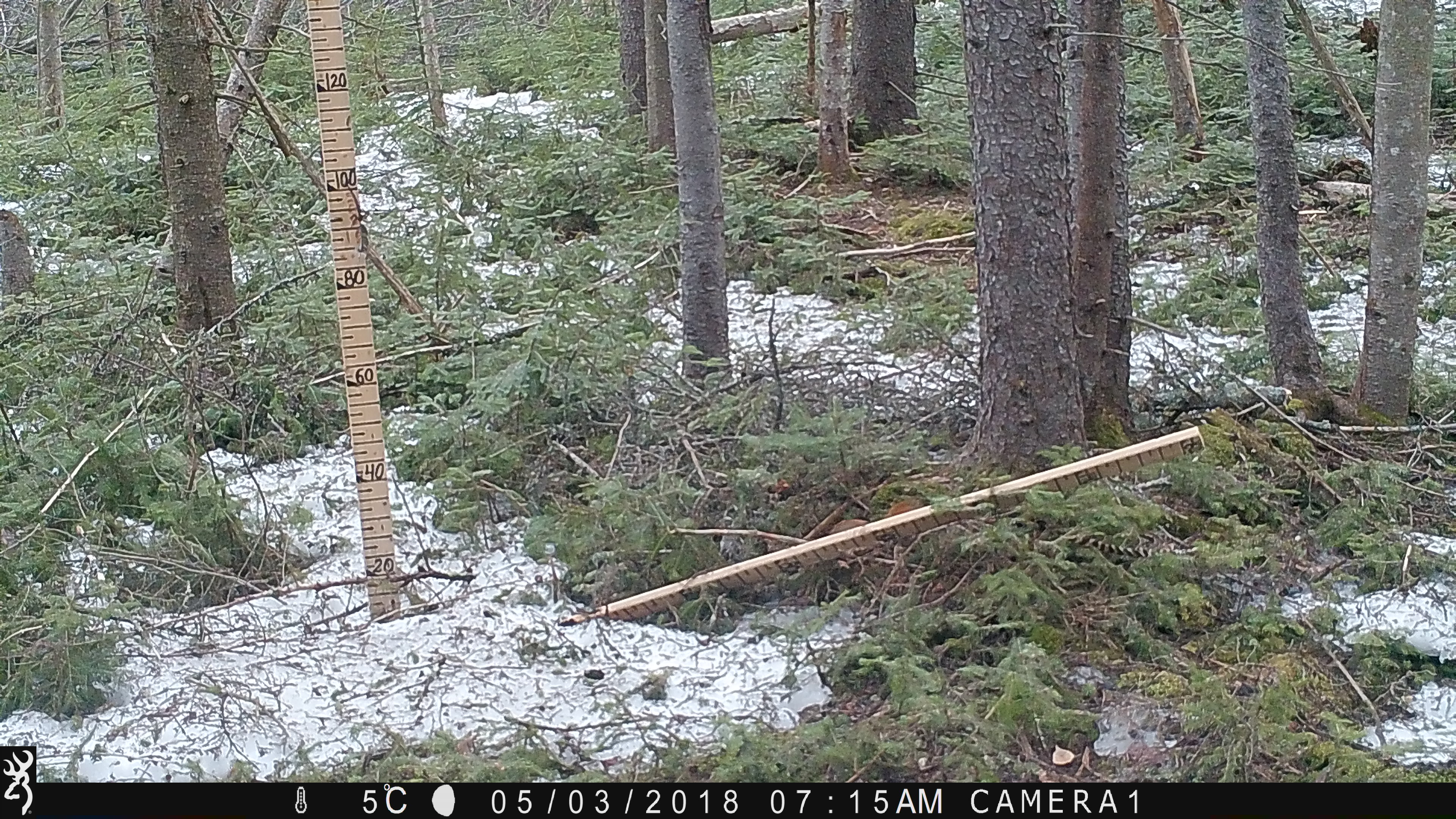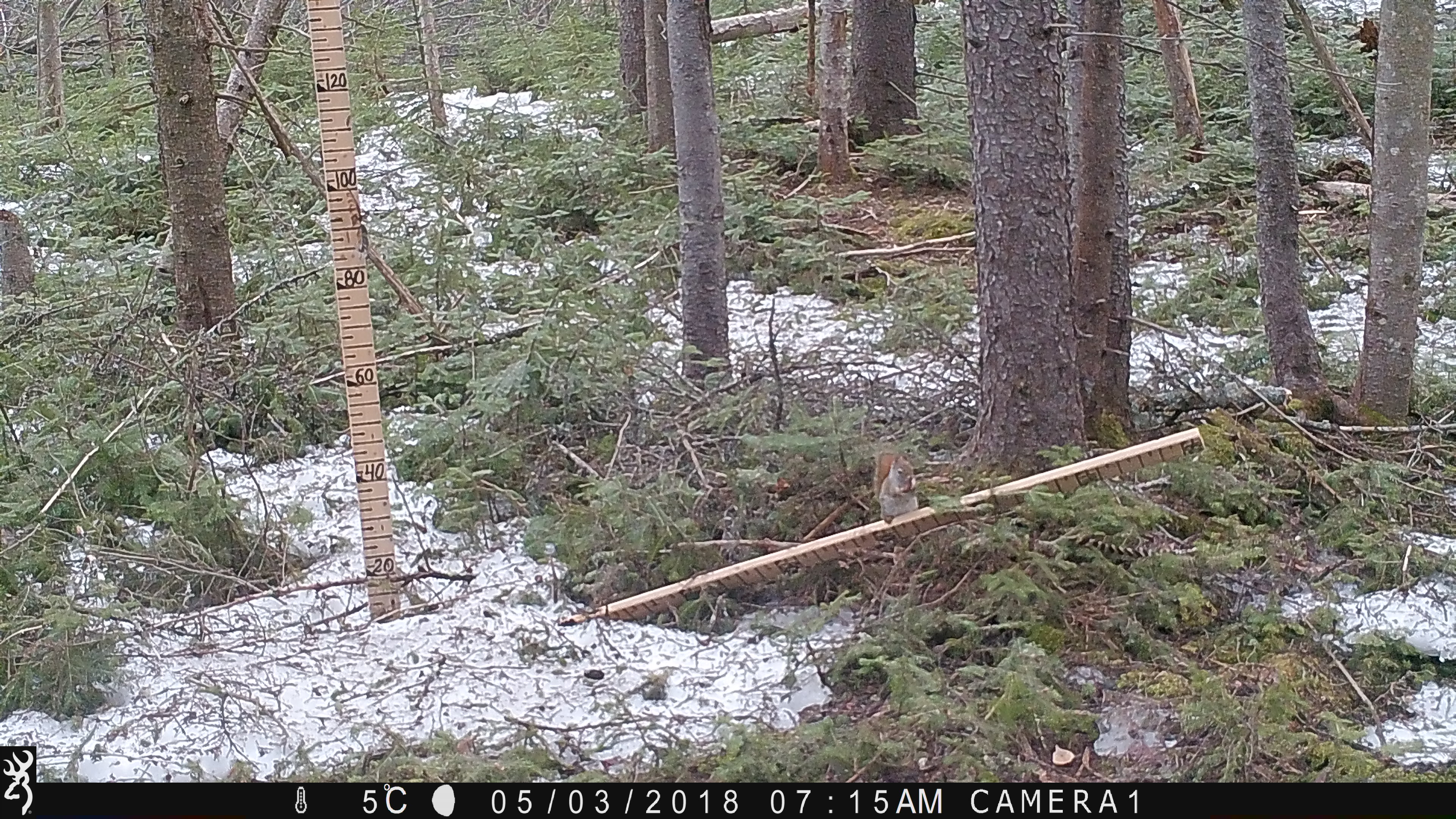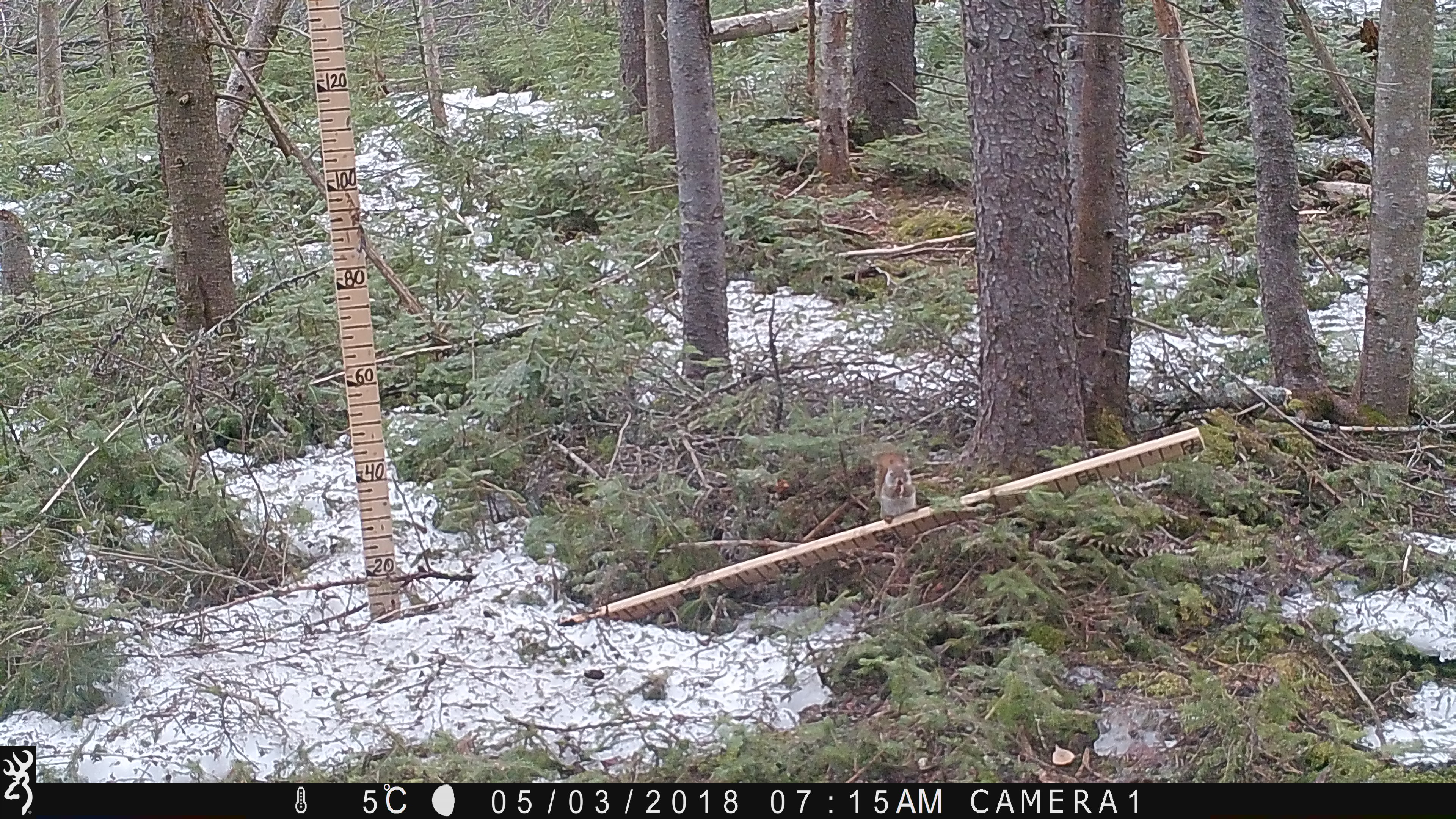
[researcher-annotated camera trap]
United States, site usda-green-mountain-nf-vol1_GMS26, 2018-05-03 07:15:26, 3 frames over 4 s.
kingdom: Animalia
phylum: Chordata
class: Mammalia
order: Rodentia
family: Sciuridae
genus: Tamiasciurus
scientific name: Tamiasciurus hudsonicus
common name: red squirrel